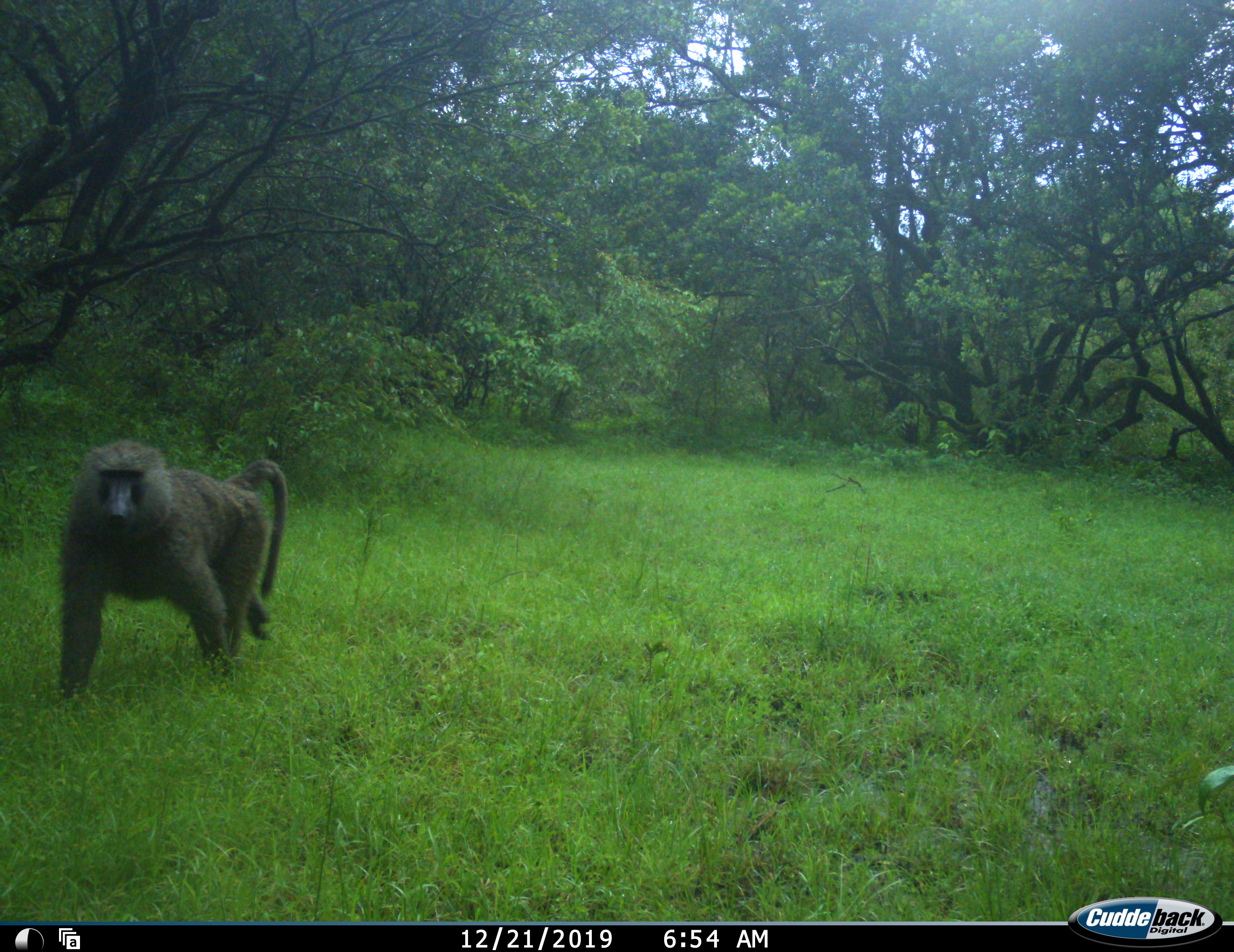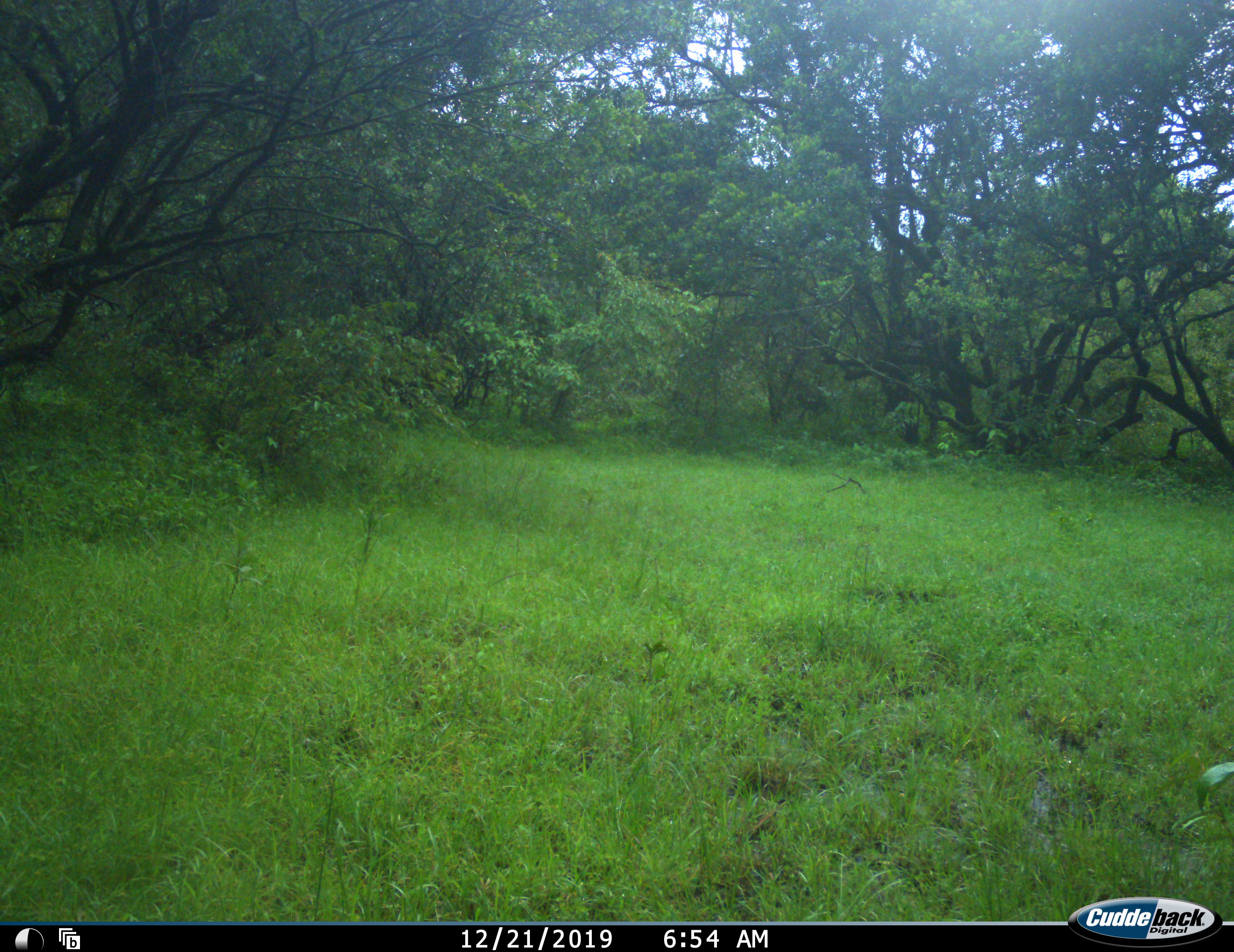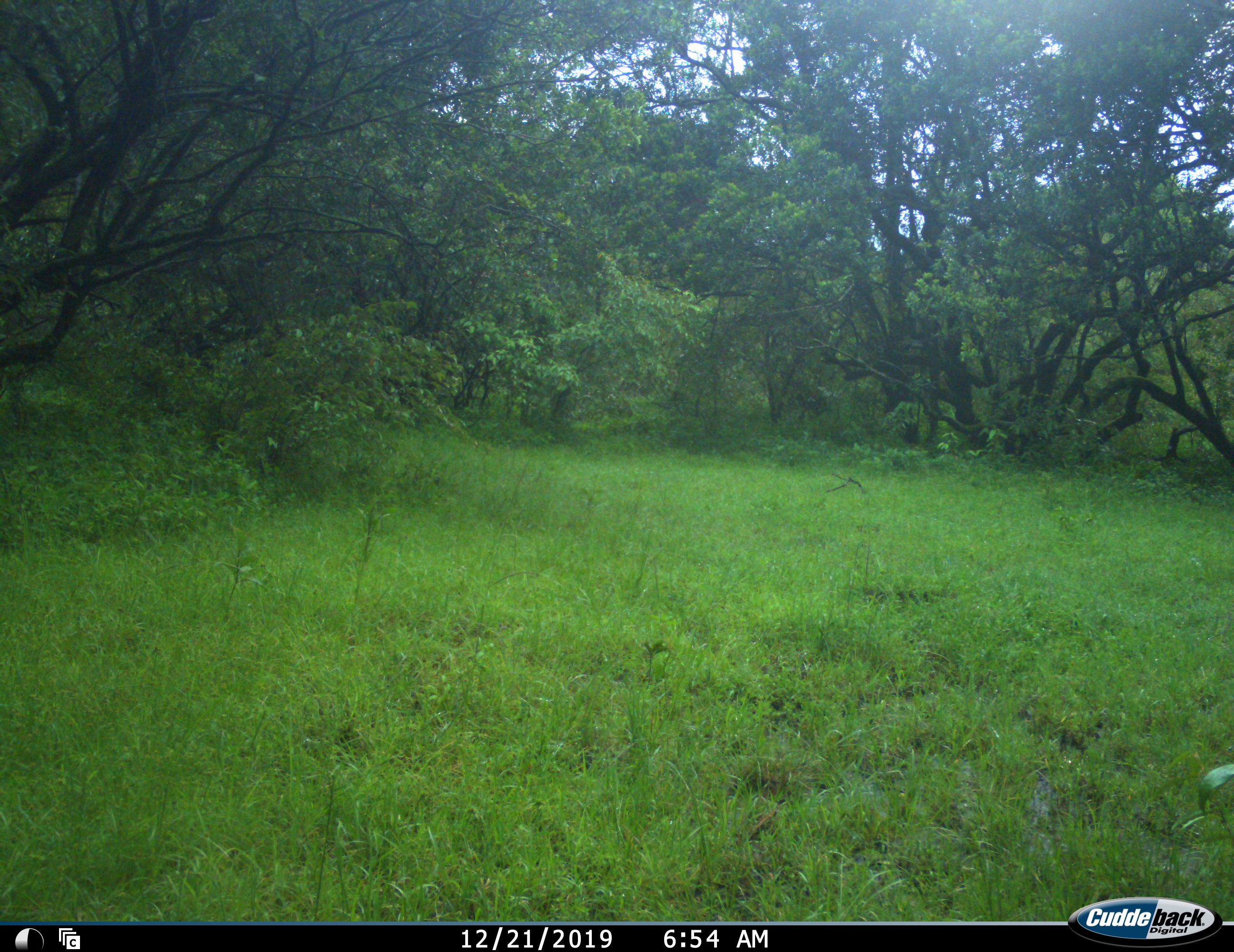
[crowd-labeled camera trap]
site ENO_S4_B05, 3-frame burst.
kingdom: Animalia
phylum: Chordata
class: Mammalia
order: Primates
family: Cercopithecidae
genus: Papio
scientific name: Papio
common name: baboon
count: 1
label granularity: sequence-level